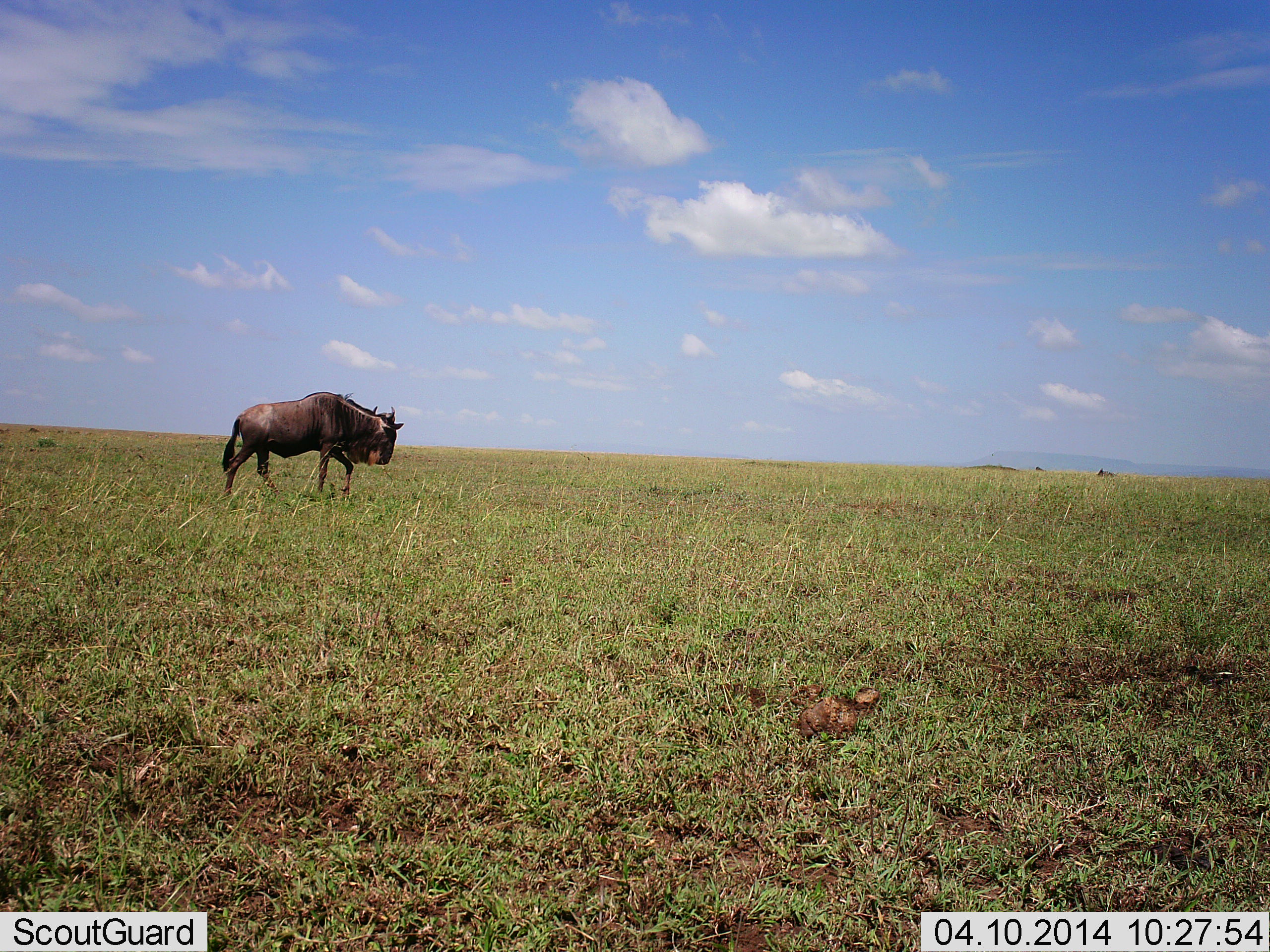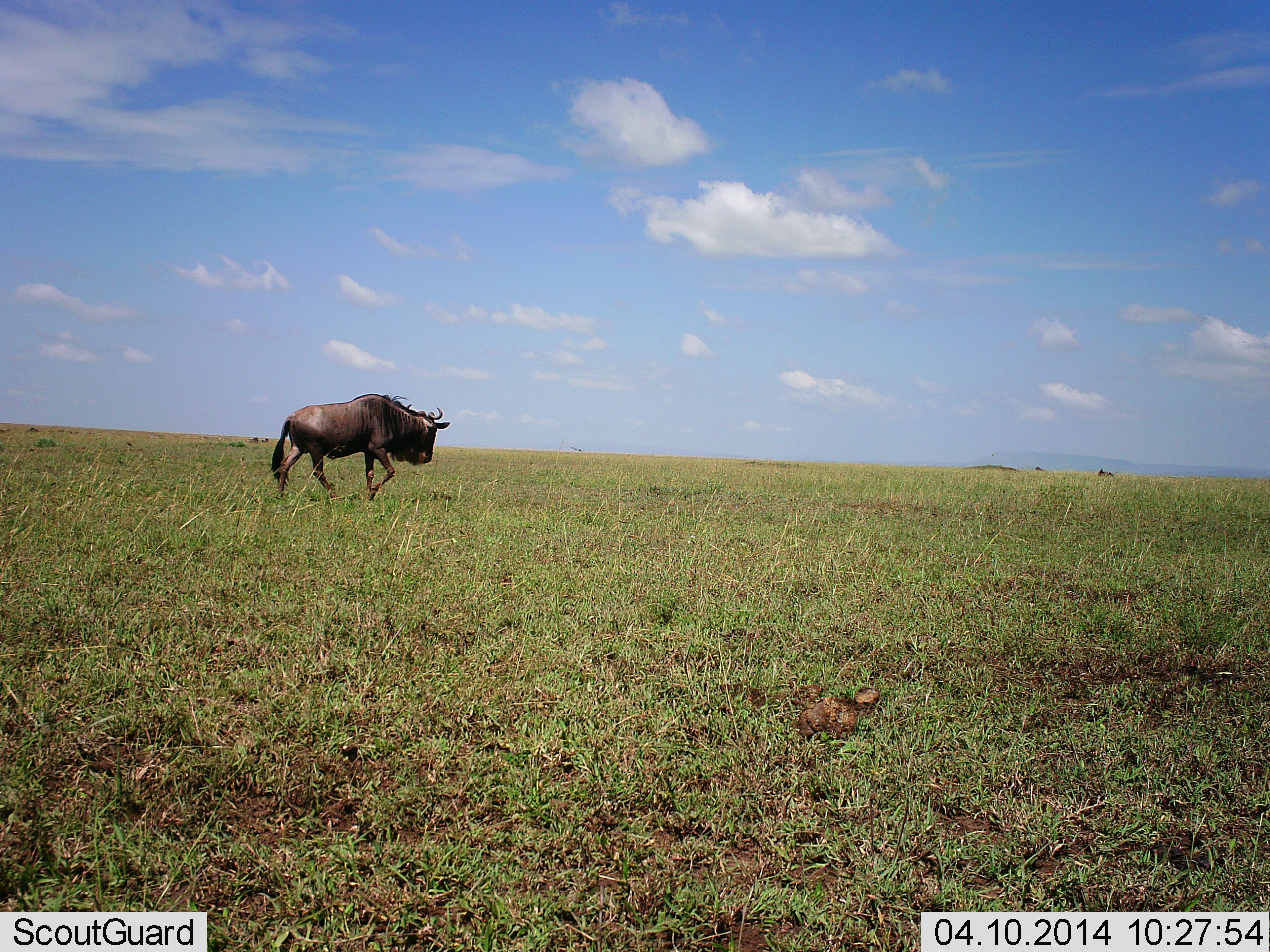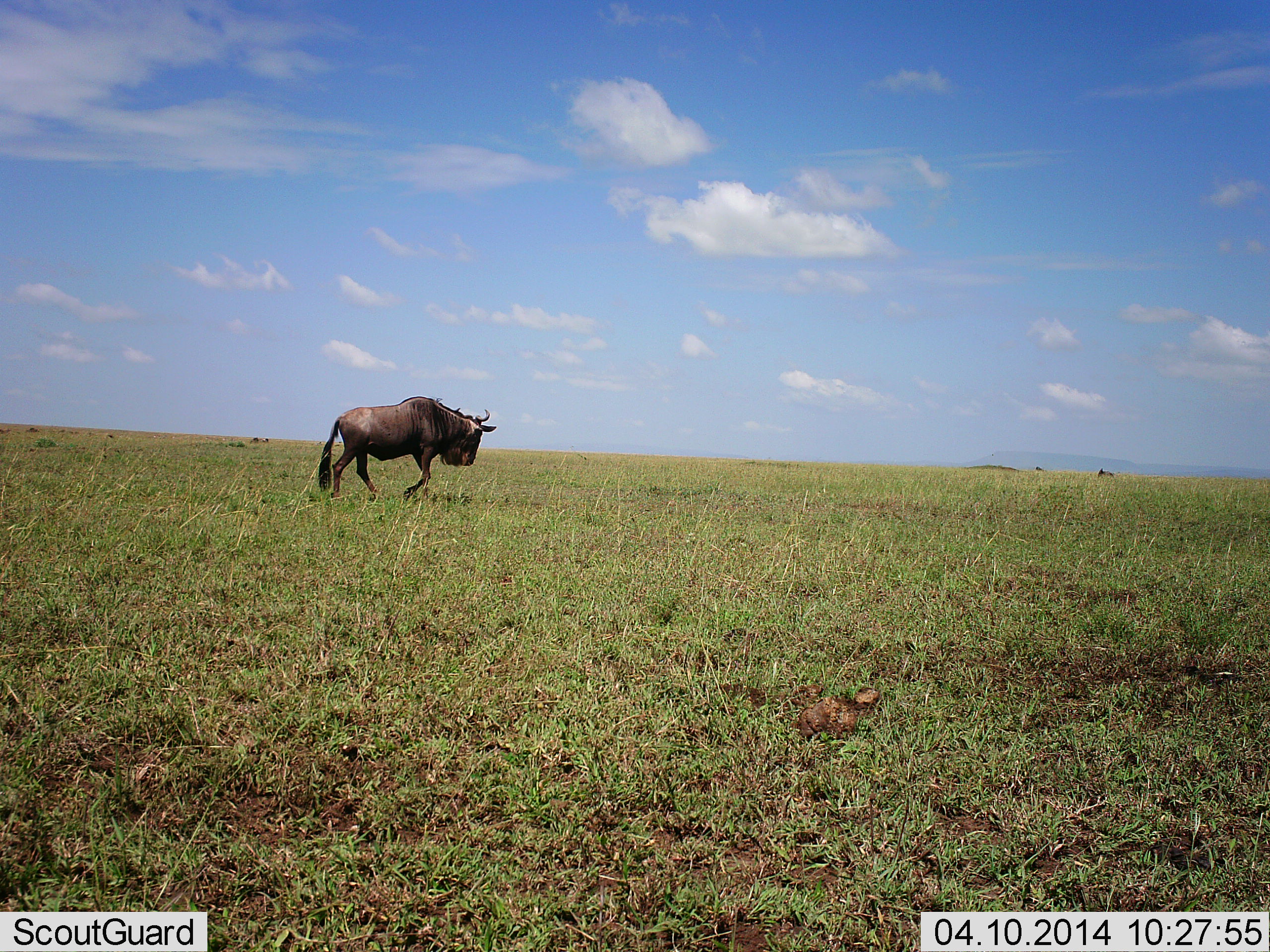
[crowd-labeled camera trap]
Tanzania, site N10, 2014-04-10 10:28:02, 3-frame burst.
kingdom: Animalia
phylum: Chordata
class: Mammalia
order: Artiodactyla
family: Bovidae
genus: Connochaetes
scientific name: Connochaetes taurinus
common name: blue wildebeest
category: wildebeest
Wildebeest (blue wildebeest) (Connochaetes taurinus), count 1. Behavior (volunteer vote fractions): standing 10%, resting 0%, moving 90%, interacting 0%. Young present (vote fraction): 0%. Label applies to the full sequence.